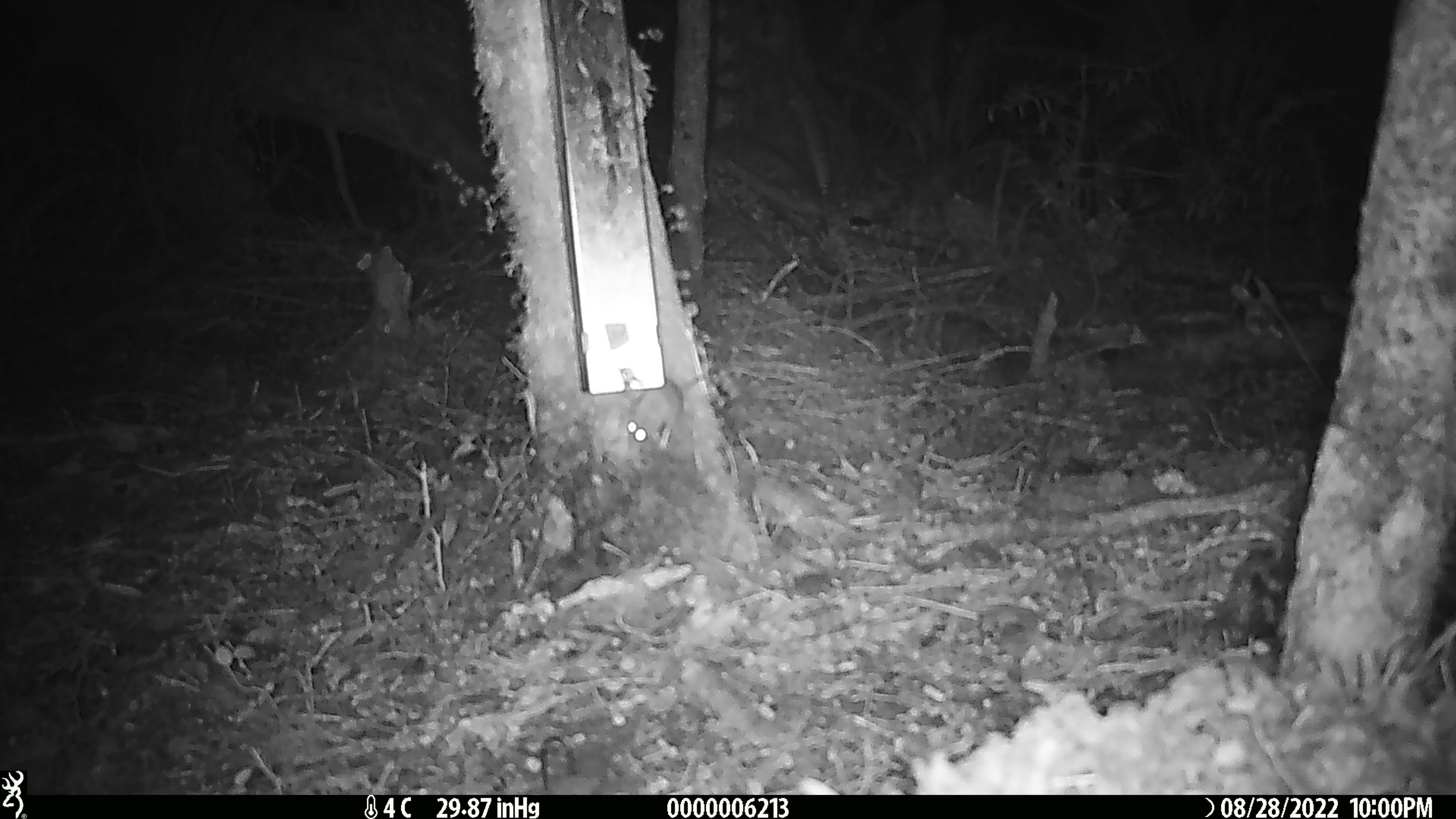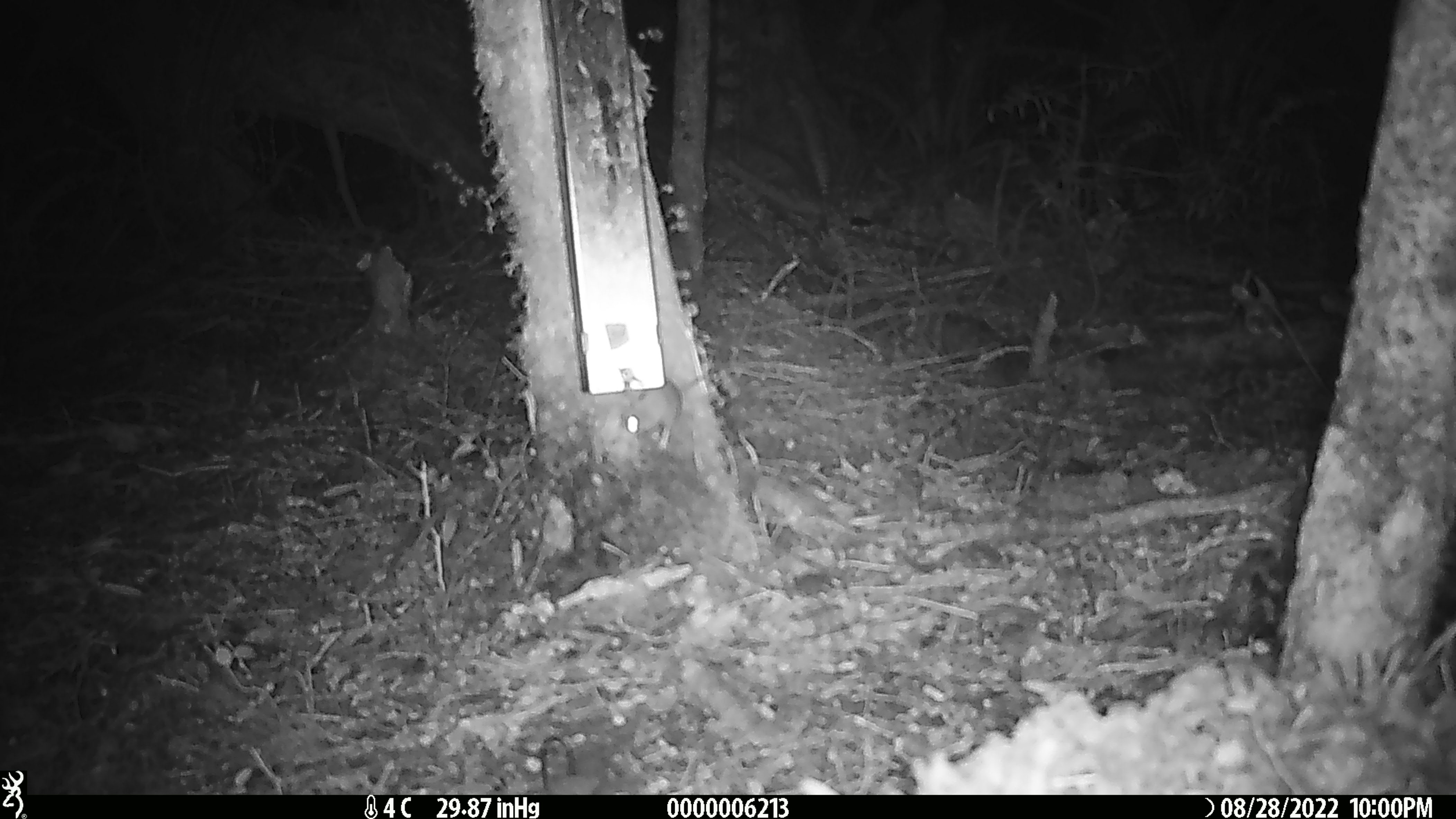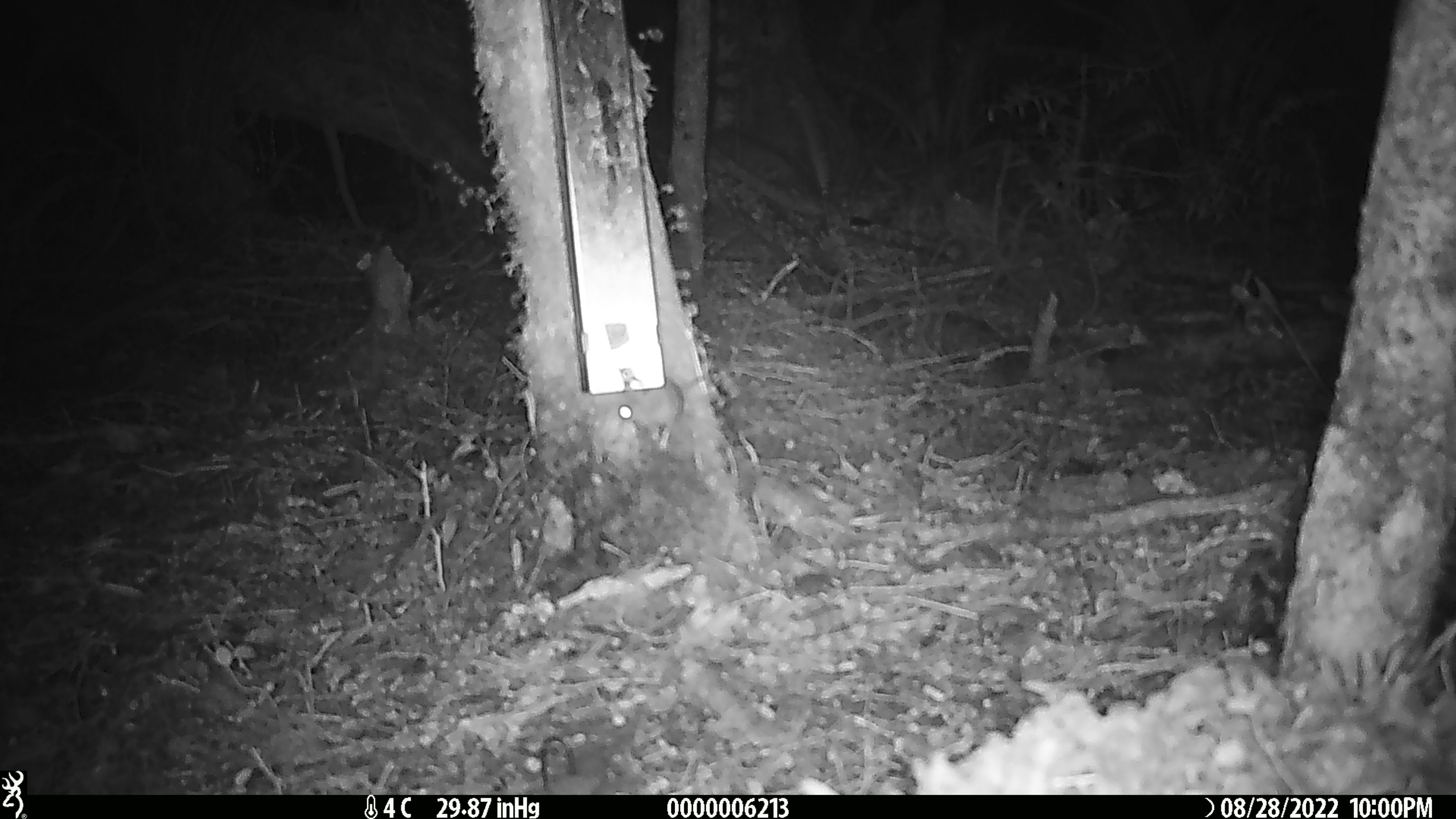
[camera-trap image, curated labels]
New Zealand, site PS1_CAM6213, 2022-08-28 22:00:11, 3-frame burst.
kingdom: Animalia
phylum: Chordata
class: Mammalia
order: Rodentia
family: Muridae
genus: Mus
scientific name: Mus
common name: mouse